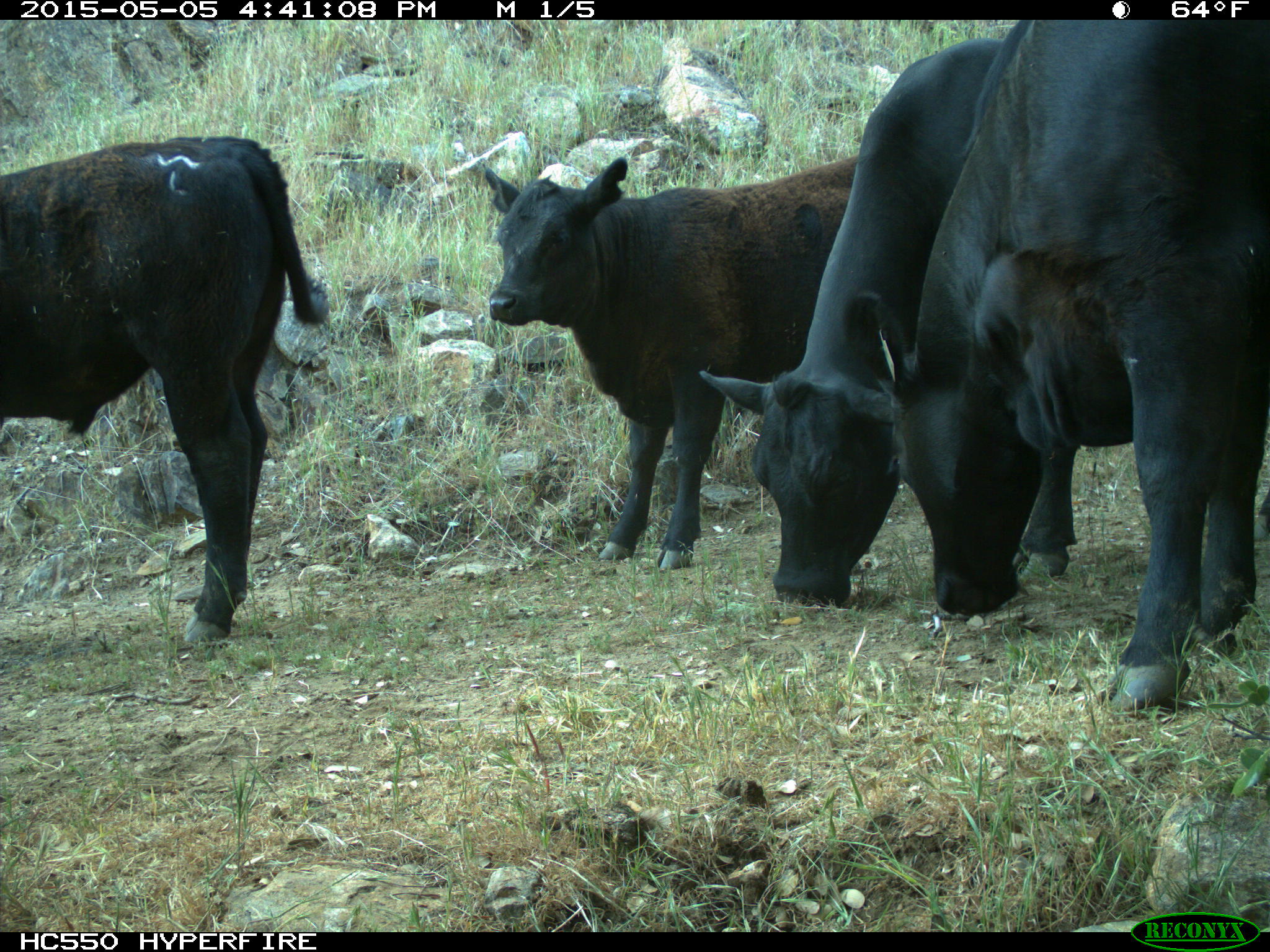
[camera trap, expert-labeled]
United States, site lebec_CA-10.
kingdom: Animalia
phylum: Chordata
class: Mammalia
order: Artiodactyla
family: Bovidae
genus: Bos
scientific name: Bos taurus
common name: domestic cow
Bos taurus (domestic cow).